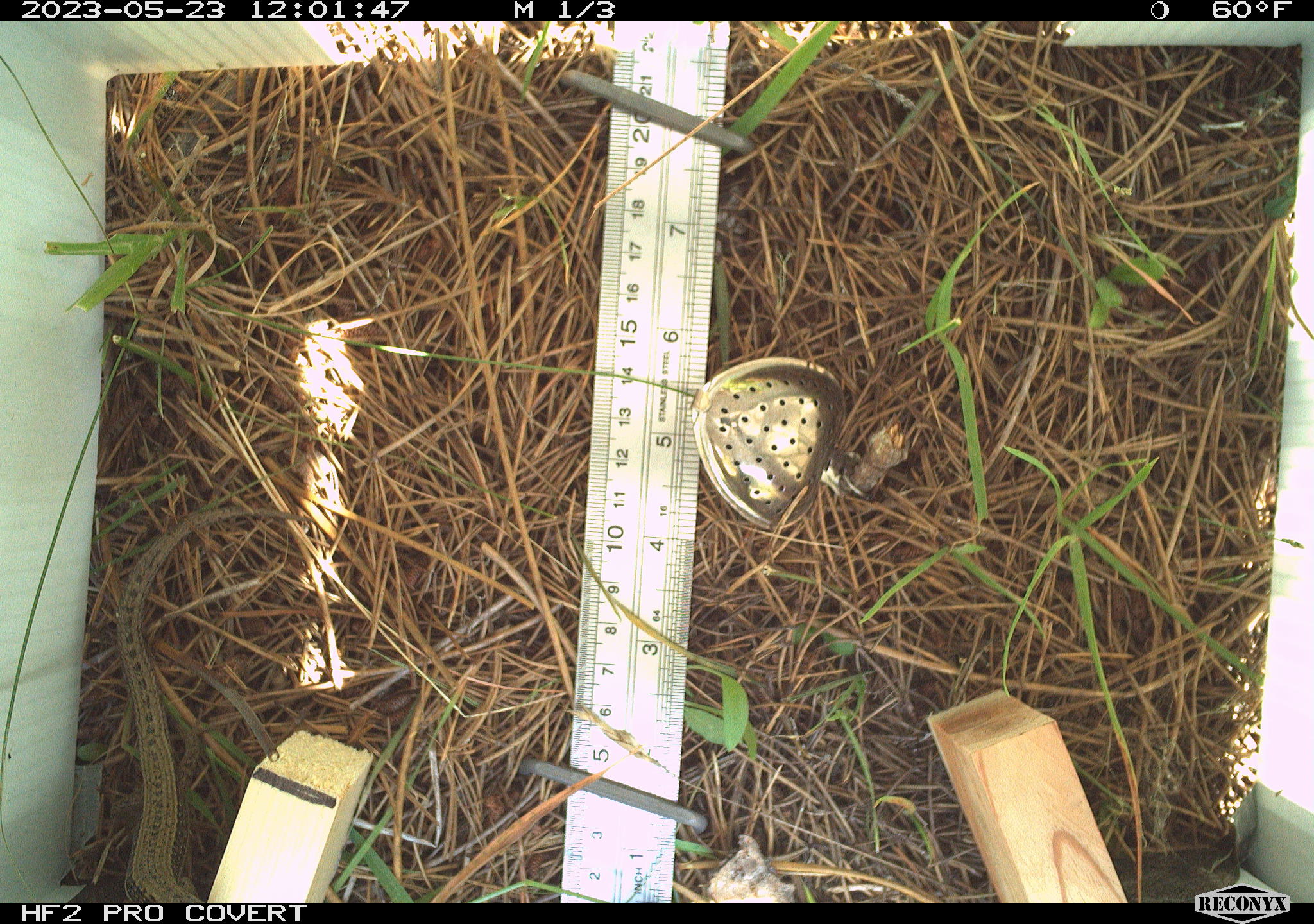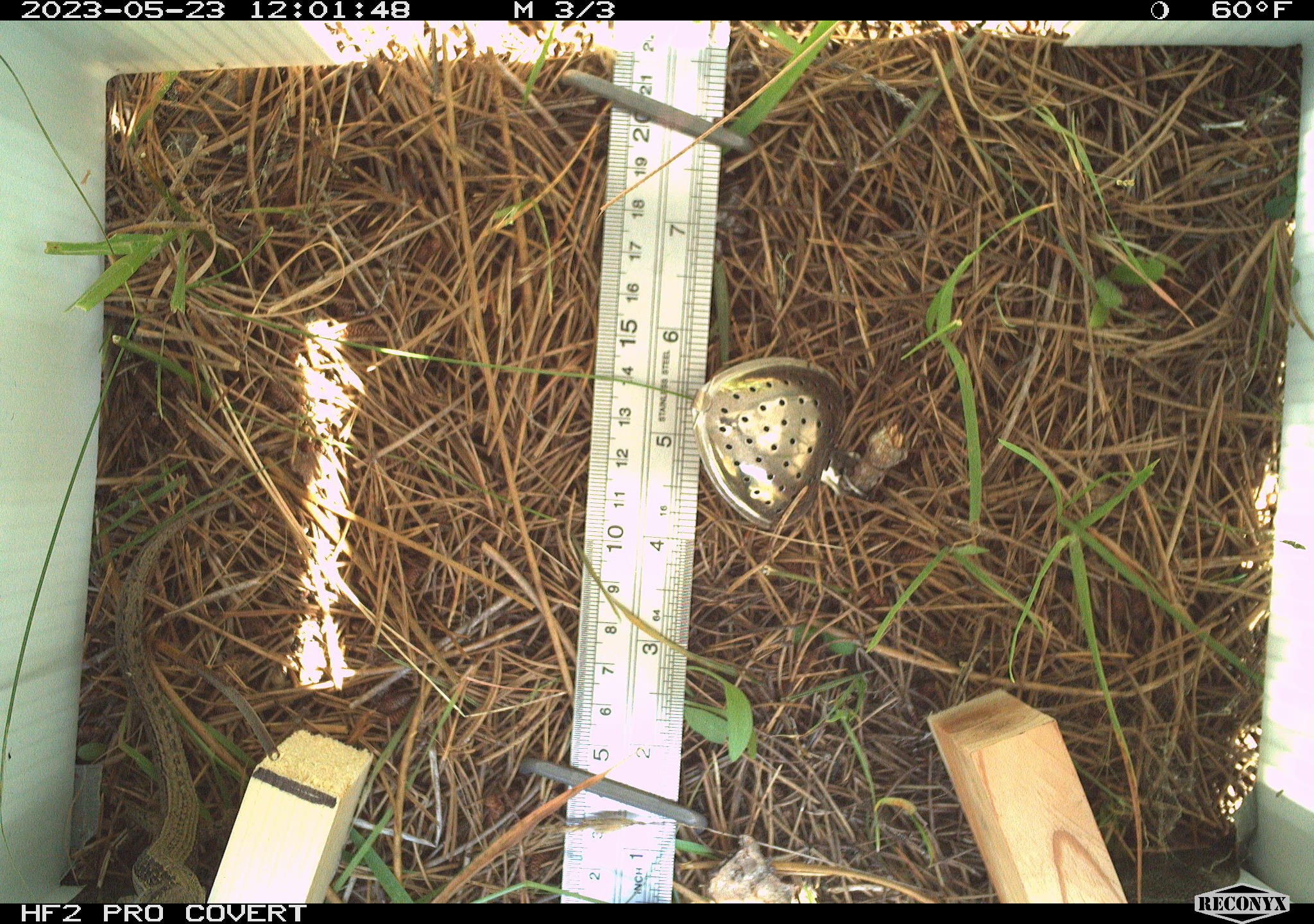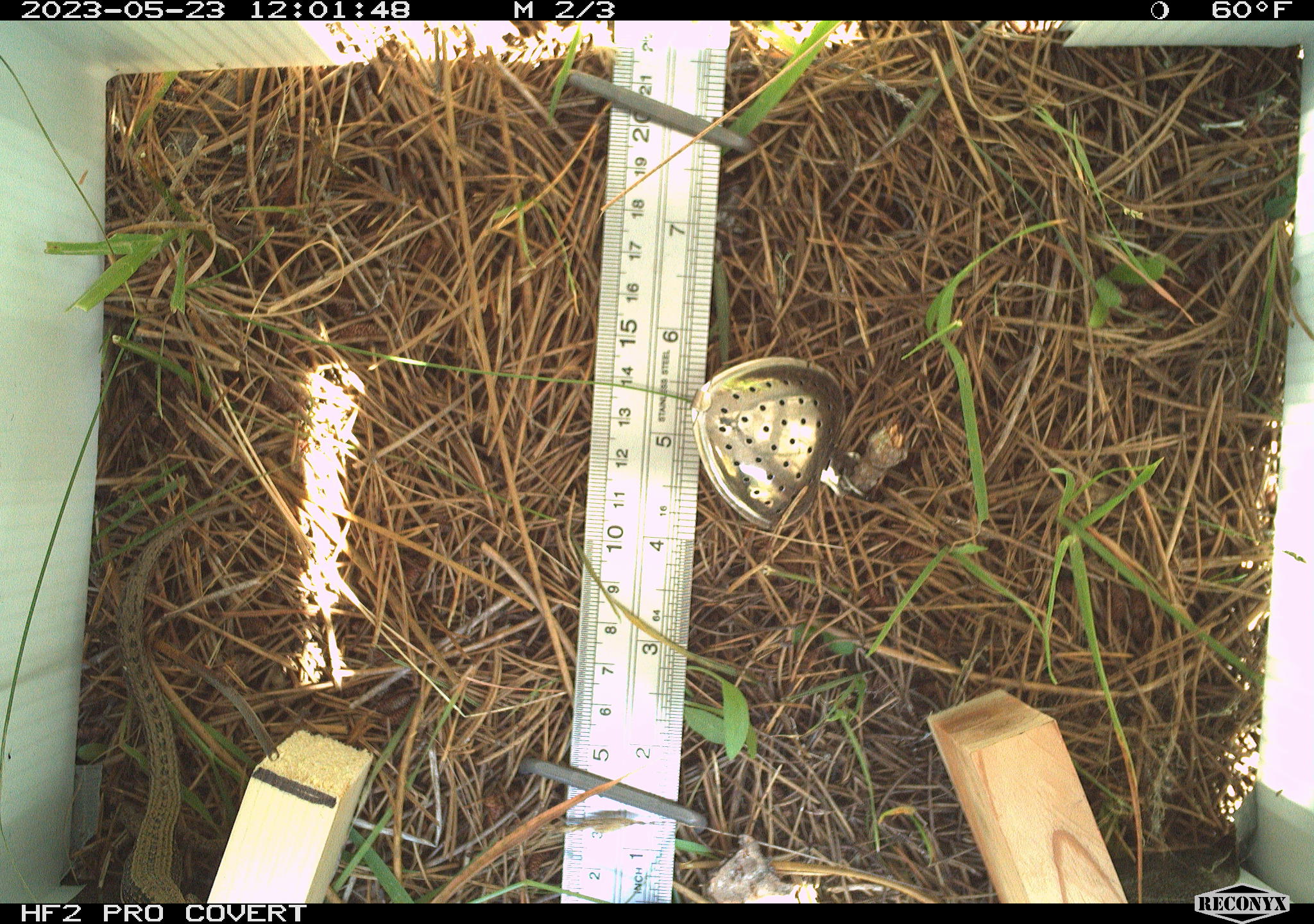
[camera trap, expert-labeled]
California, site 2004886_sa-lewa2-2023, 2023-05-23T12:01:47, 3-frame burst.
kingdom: Animalia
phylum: Chordata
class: Reptilia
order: Squamata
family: Anguidae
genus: Elgaria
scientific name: Elgaria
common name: alligator lizards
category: elgaria species